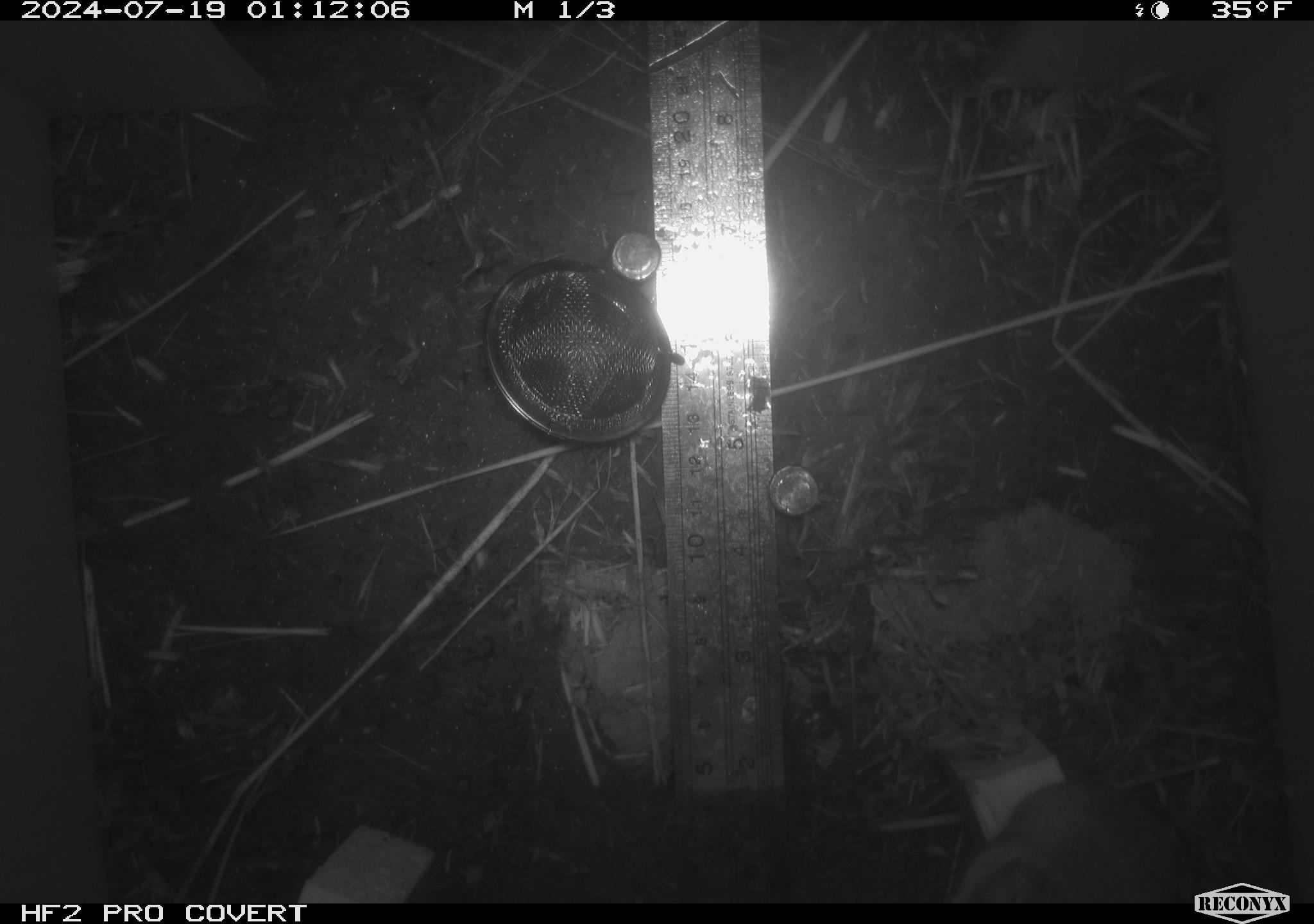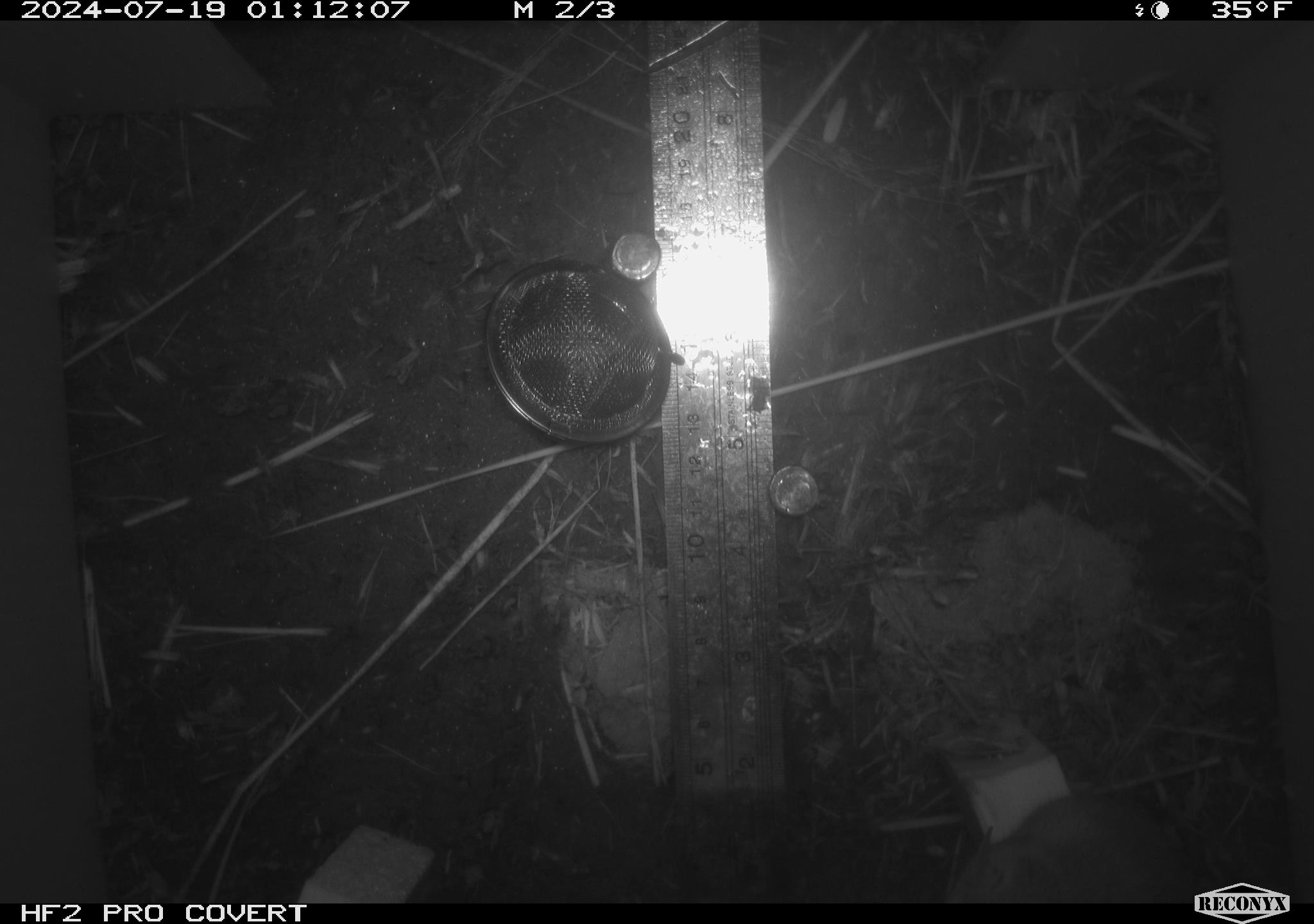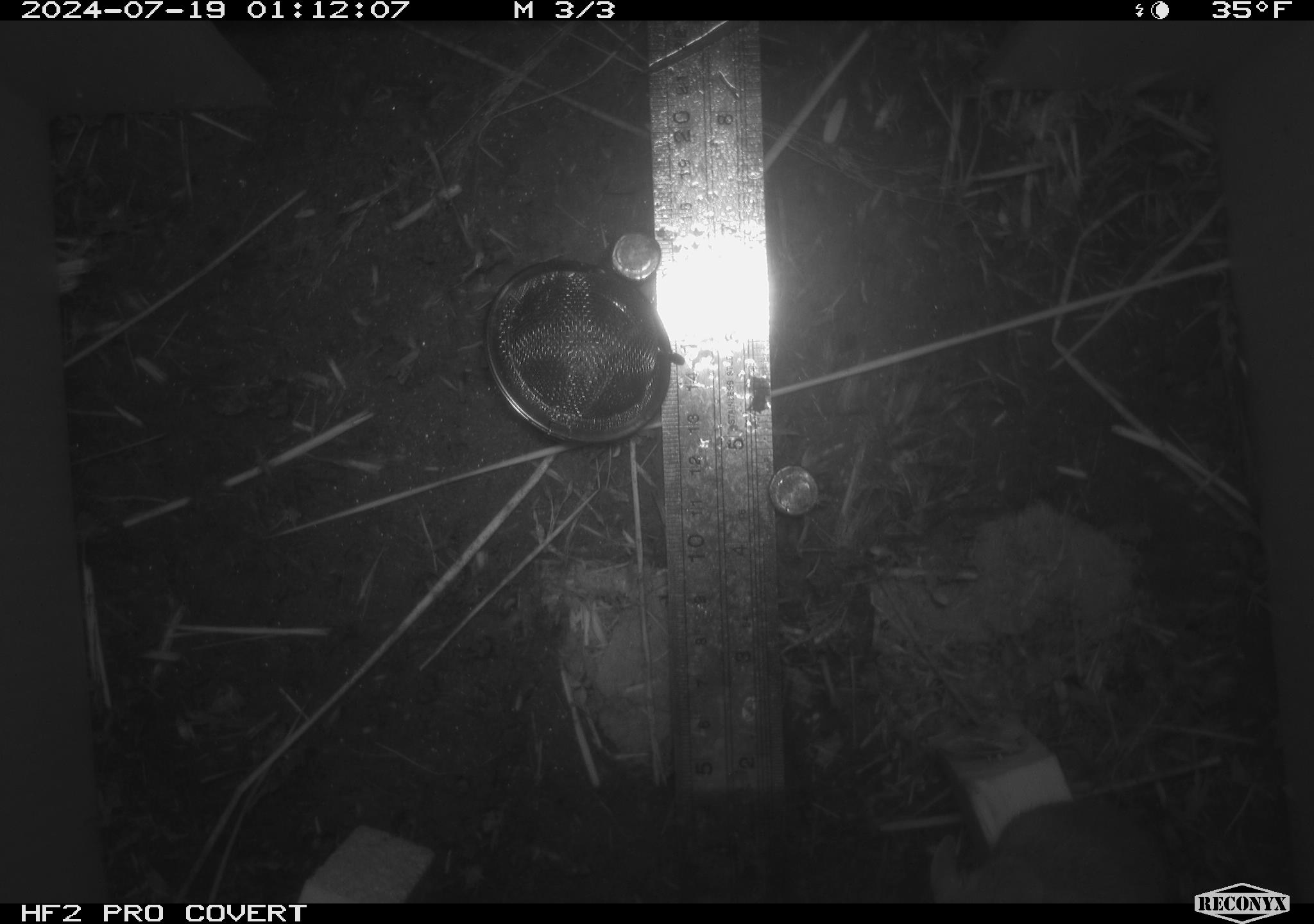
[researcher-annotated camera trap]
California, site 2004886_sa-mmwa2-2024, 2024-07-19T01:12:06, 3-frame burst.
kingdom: Animalia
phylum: Chordata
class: Mammalia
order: Rodentia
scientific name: Rodentia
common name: mouse species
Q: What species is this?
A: Mouse species (Rodentia).